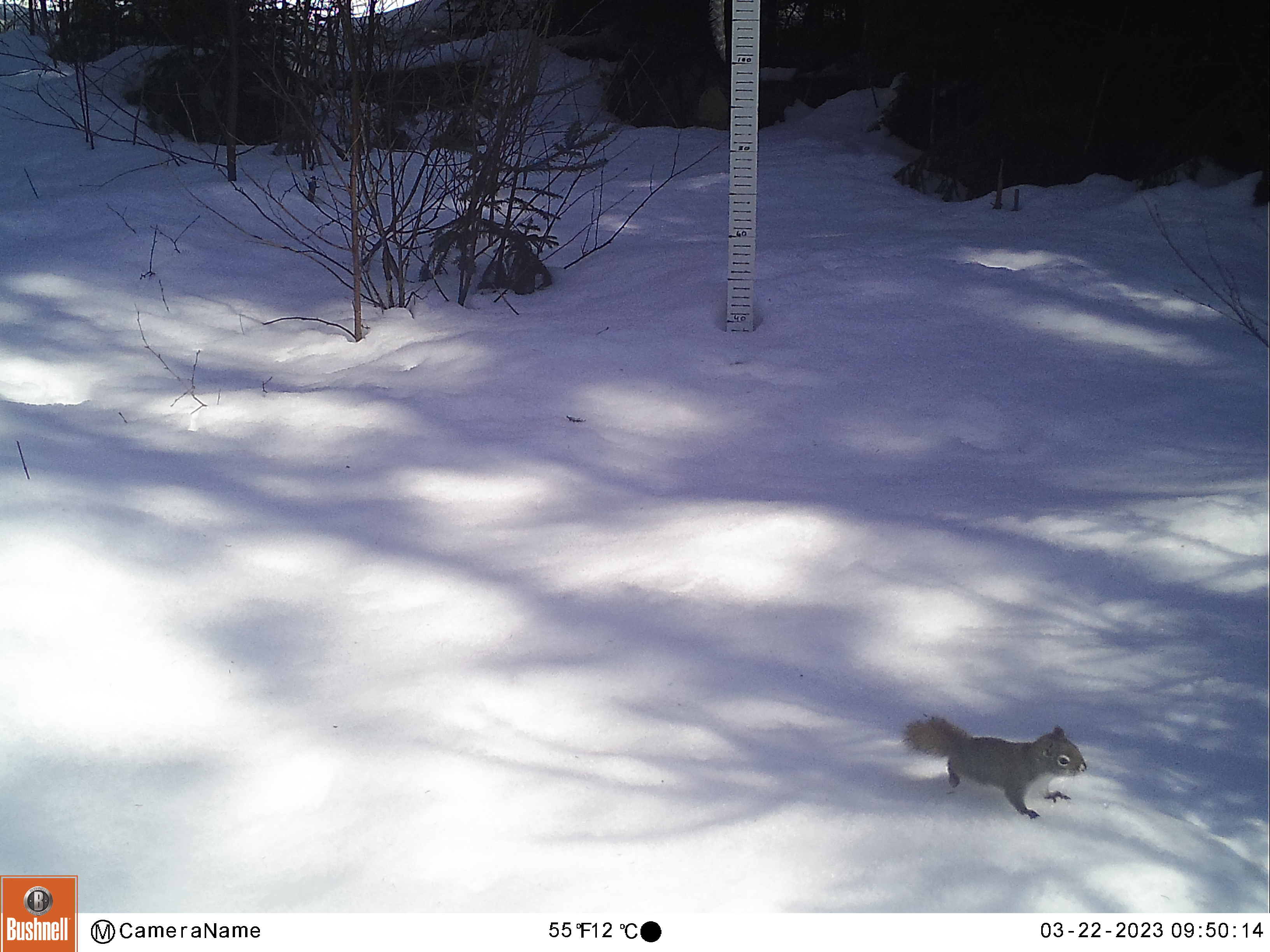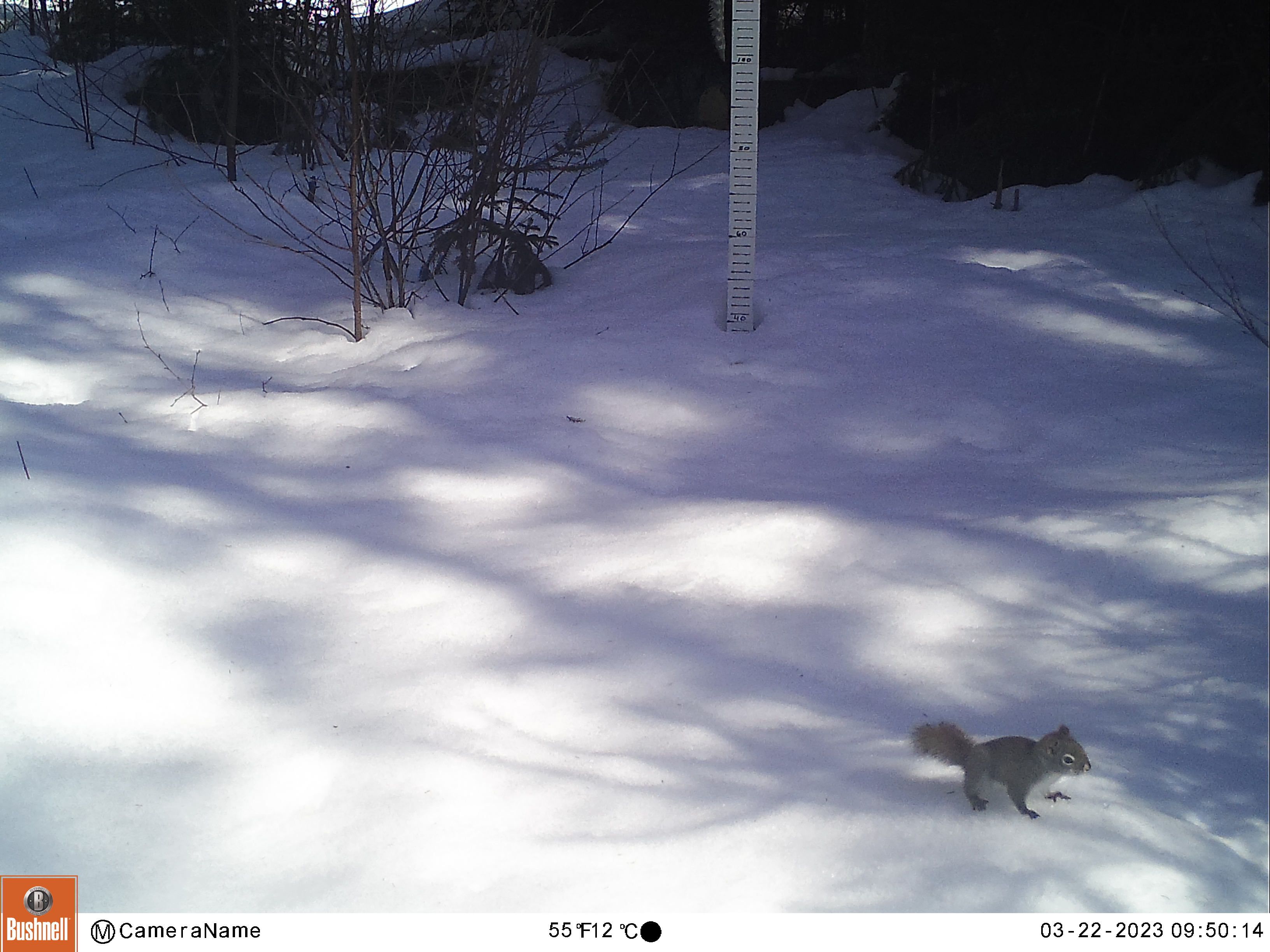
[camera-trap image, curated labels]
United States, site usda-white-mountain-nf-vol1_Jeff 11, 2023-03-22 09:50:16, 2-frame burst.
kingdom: Animalia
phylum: Chordata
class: Mammalia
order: Rodentia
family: Sciuridae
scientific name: Sciuridae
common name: squirrel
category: squirrel sp.